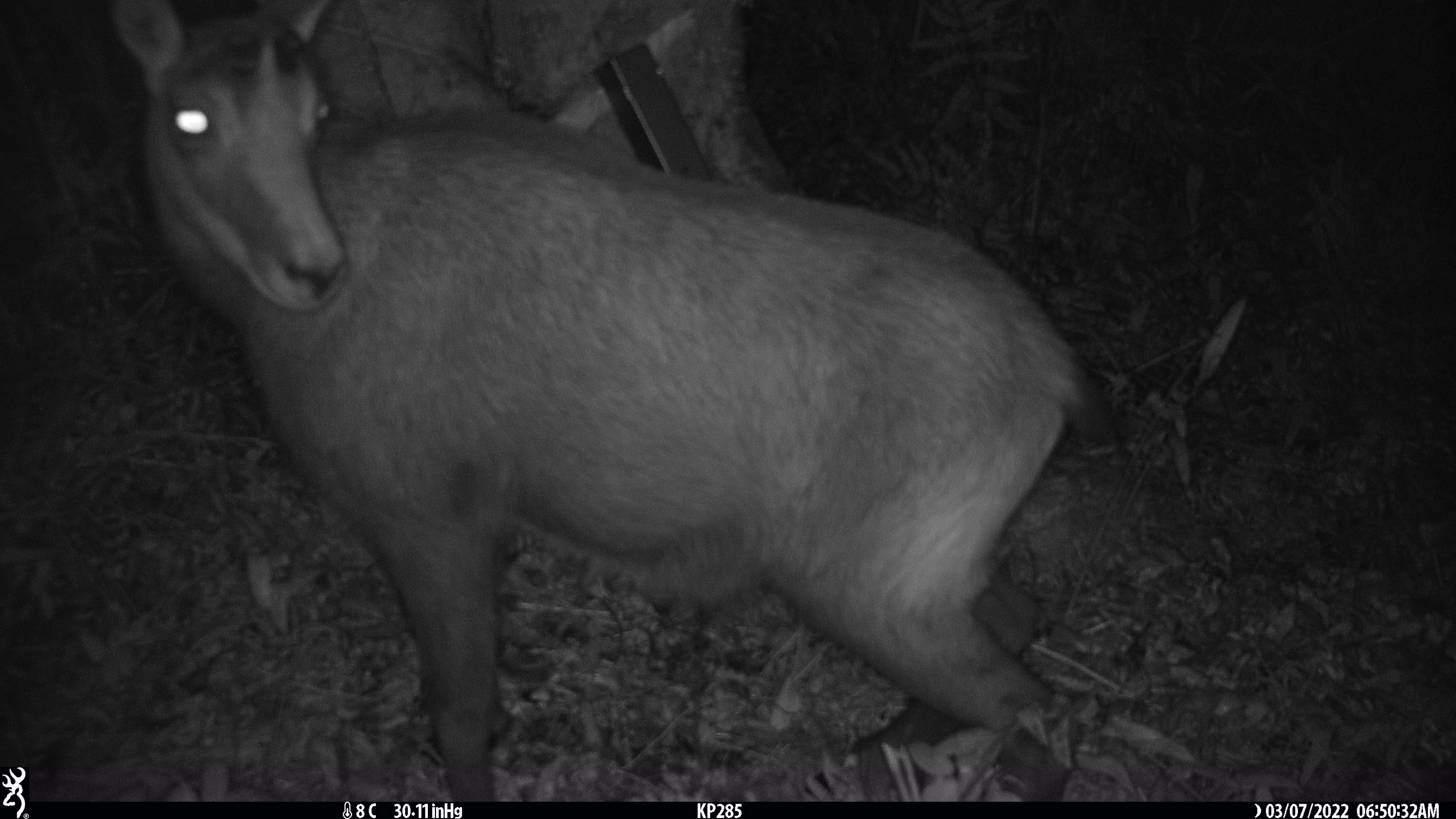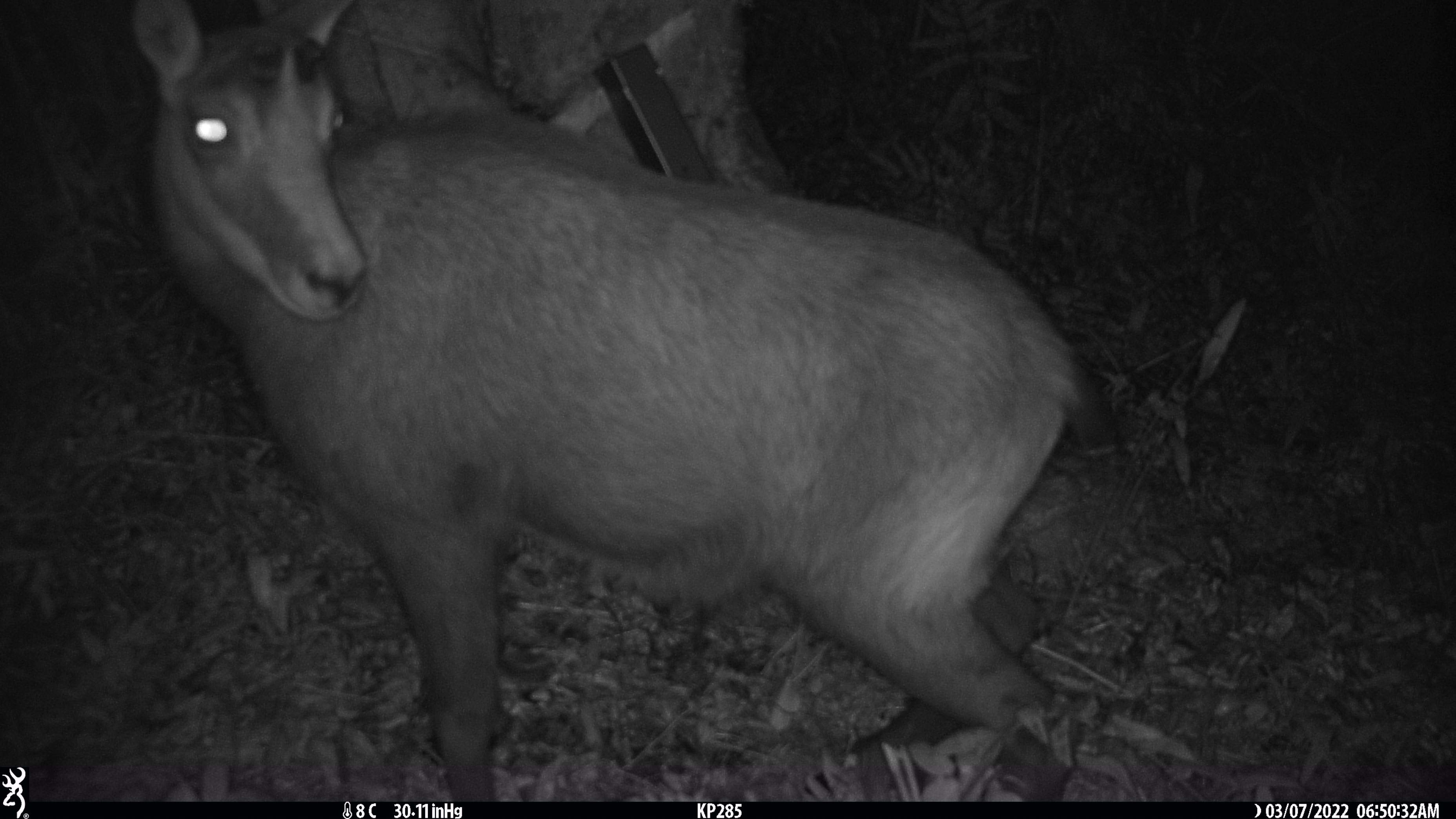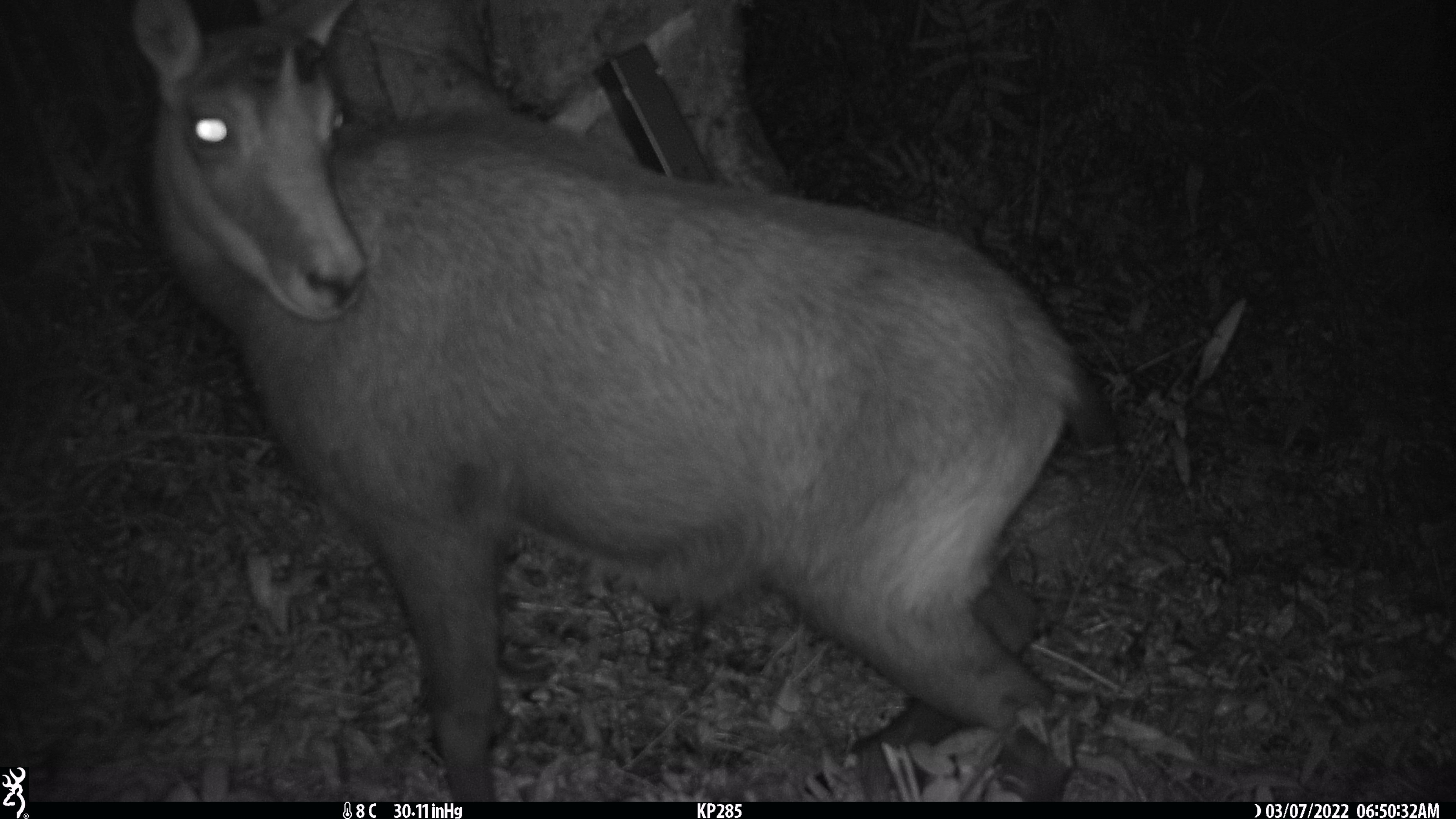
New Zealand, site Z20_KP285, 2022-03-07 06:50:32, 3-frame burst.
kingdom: Animalia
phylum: Chordata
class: Mammalia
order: Artiodactyla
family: Bovidae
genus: Rupicapra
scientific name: Rupicapra rupicapra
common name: alpine chamois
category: chamois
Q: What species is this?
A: Chamois (alpine chamois) (Rupicapra rupicapra).